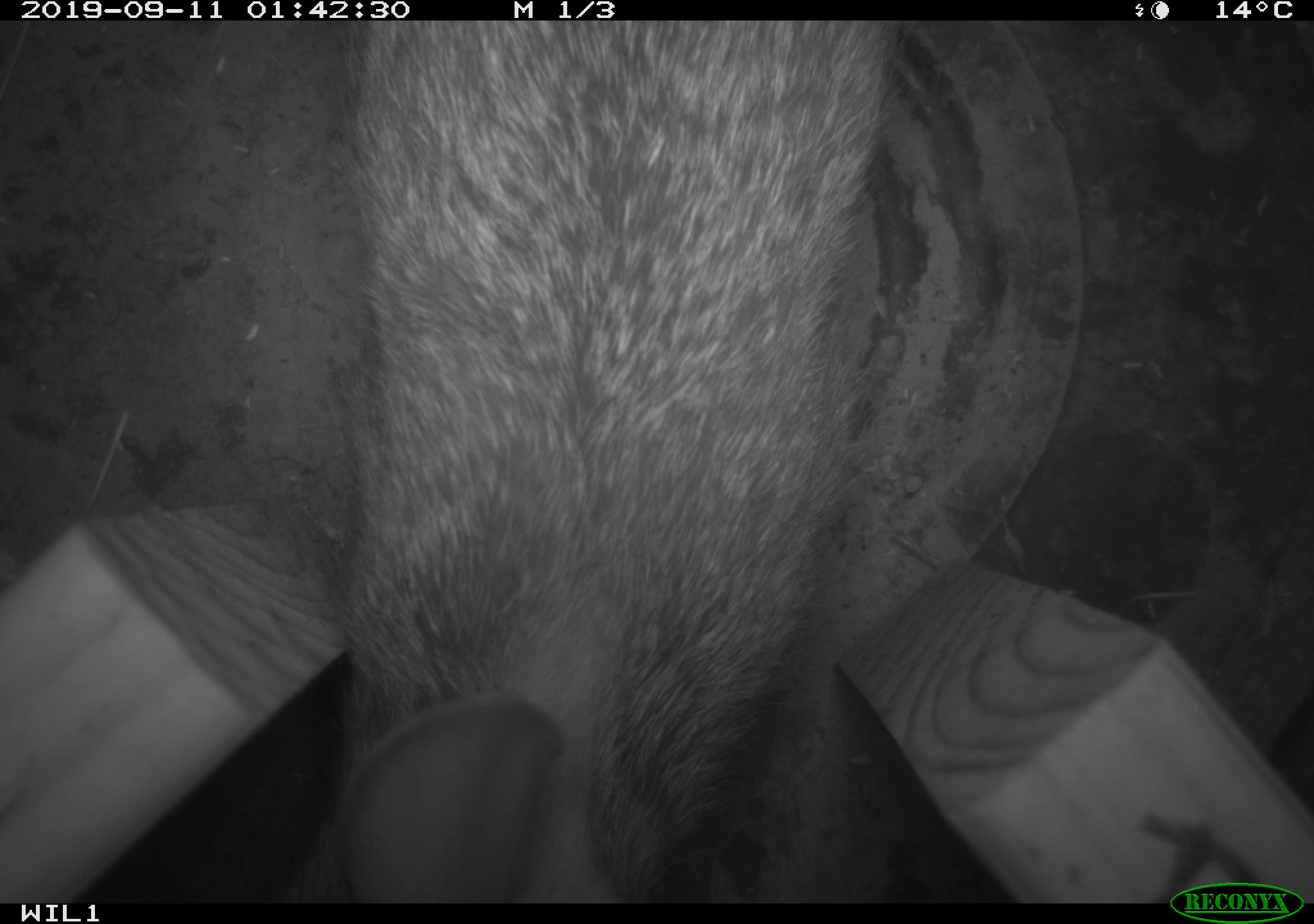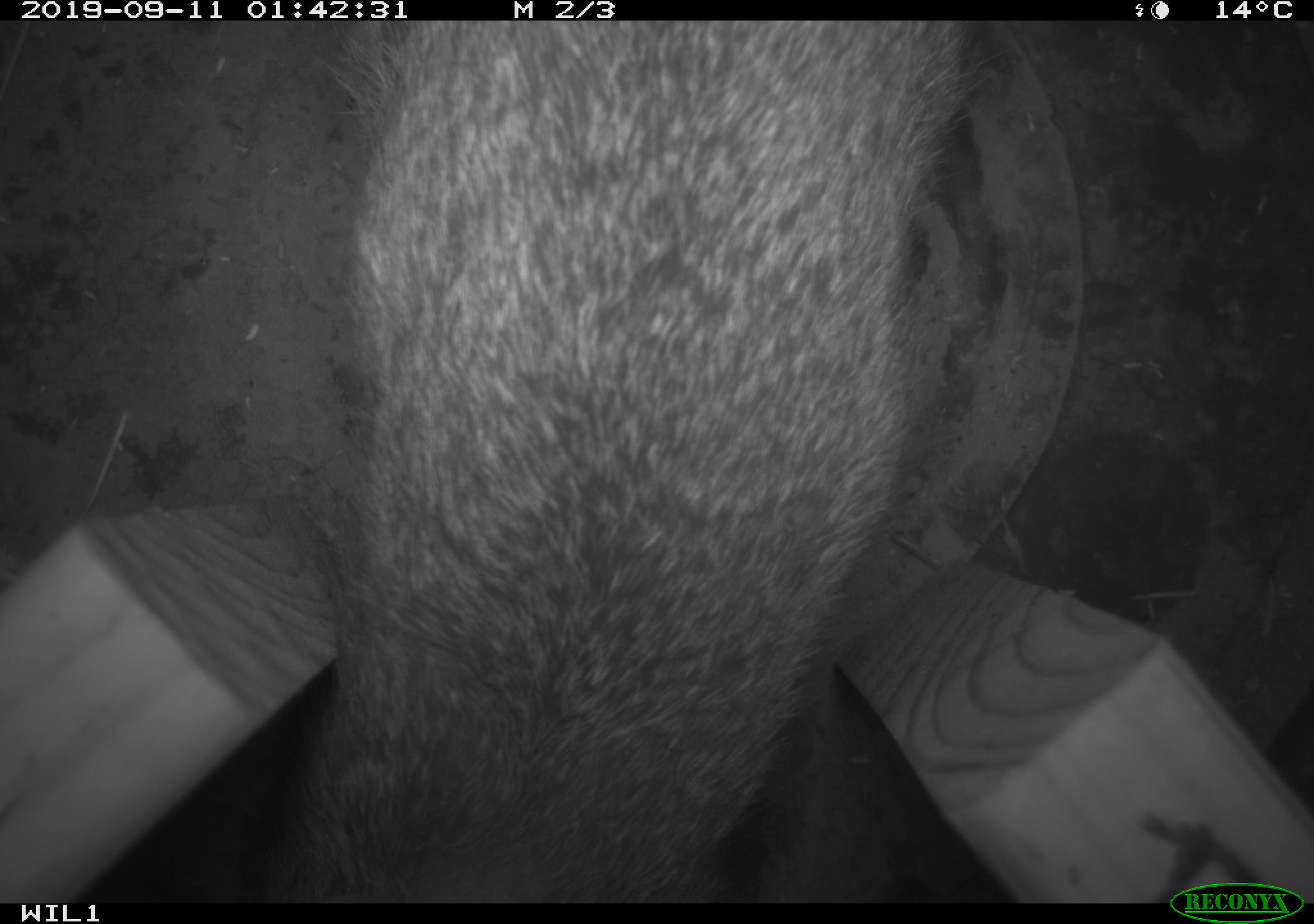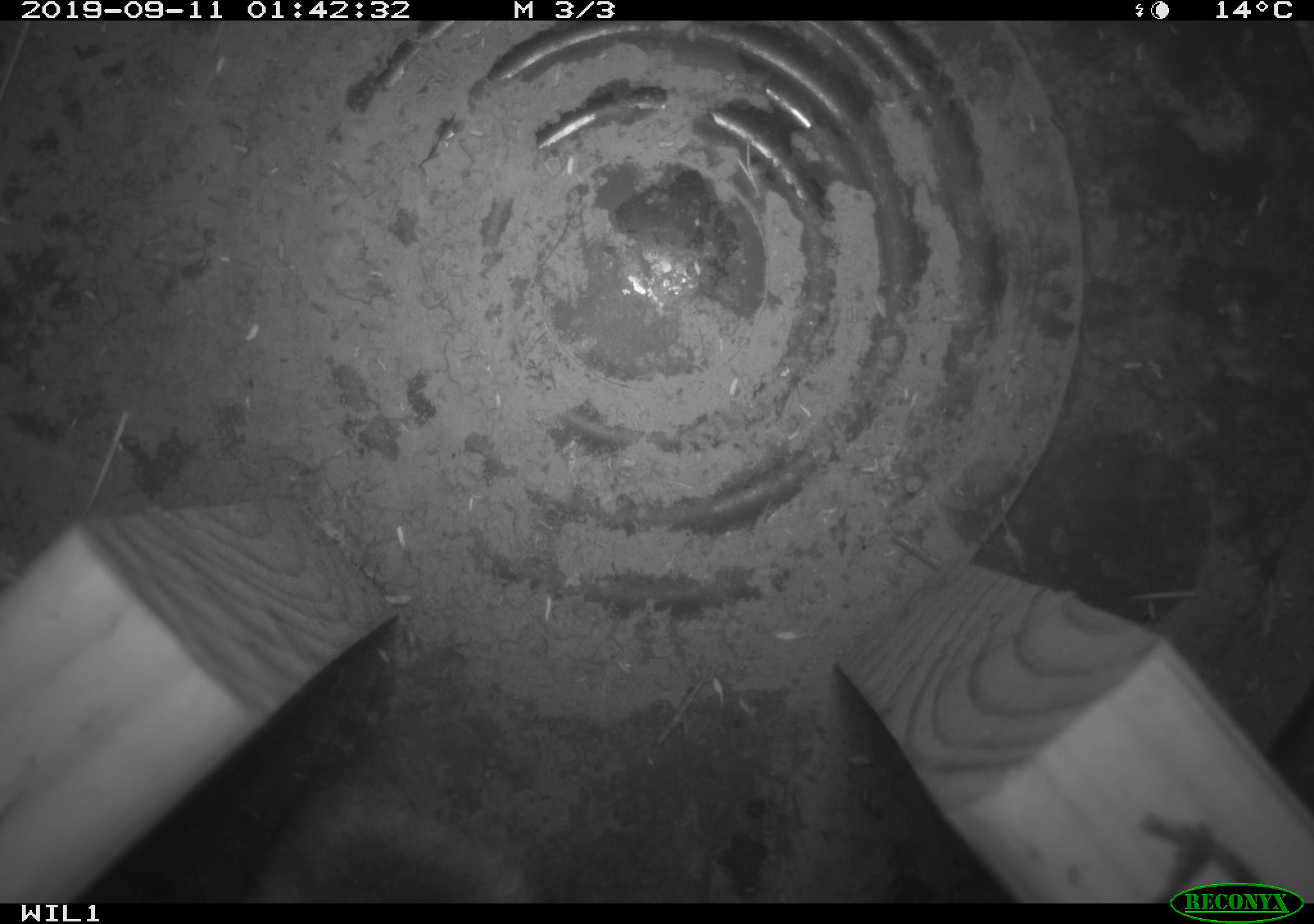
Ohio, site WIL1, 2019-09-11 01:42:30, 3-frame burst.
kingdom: Animalia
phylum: Chordata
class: Mammalia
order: Lagomorpha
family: Leporidae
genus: Sylvilagus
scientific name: Sylvilagus floridanus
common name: eastern cottontail